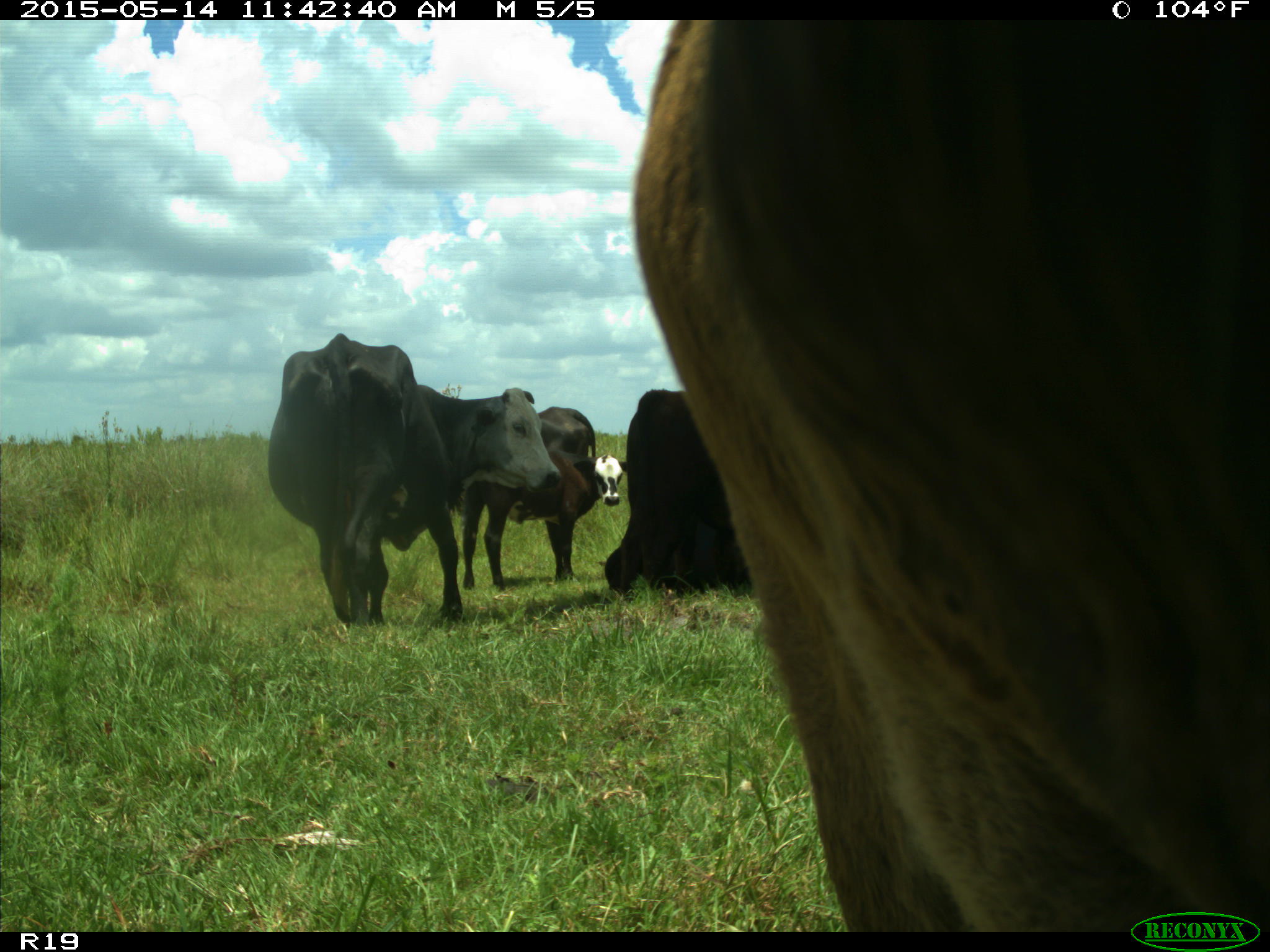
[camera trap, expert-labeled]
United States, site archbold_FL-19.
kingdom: Animalia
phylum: Chordata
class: Mammalia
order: Artiodactyla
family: Bovidae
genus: Bos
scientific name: Bos taurus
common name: domestic cow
Bos taurus (domestic cow).